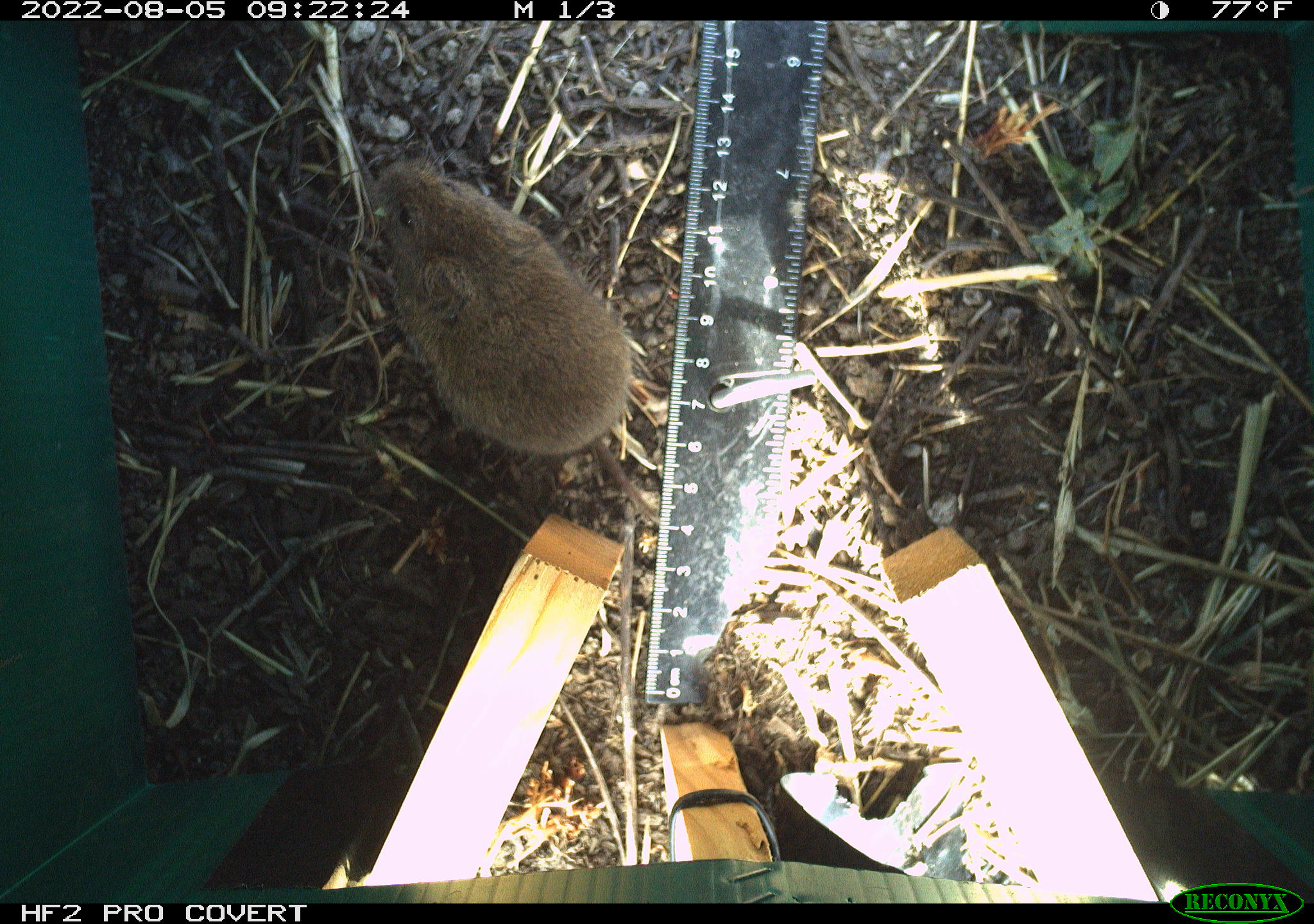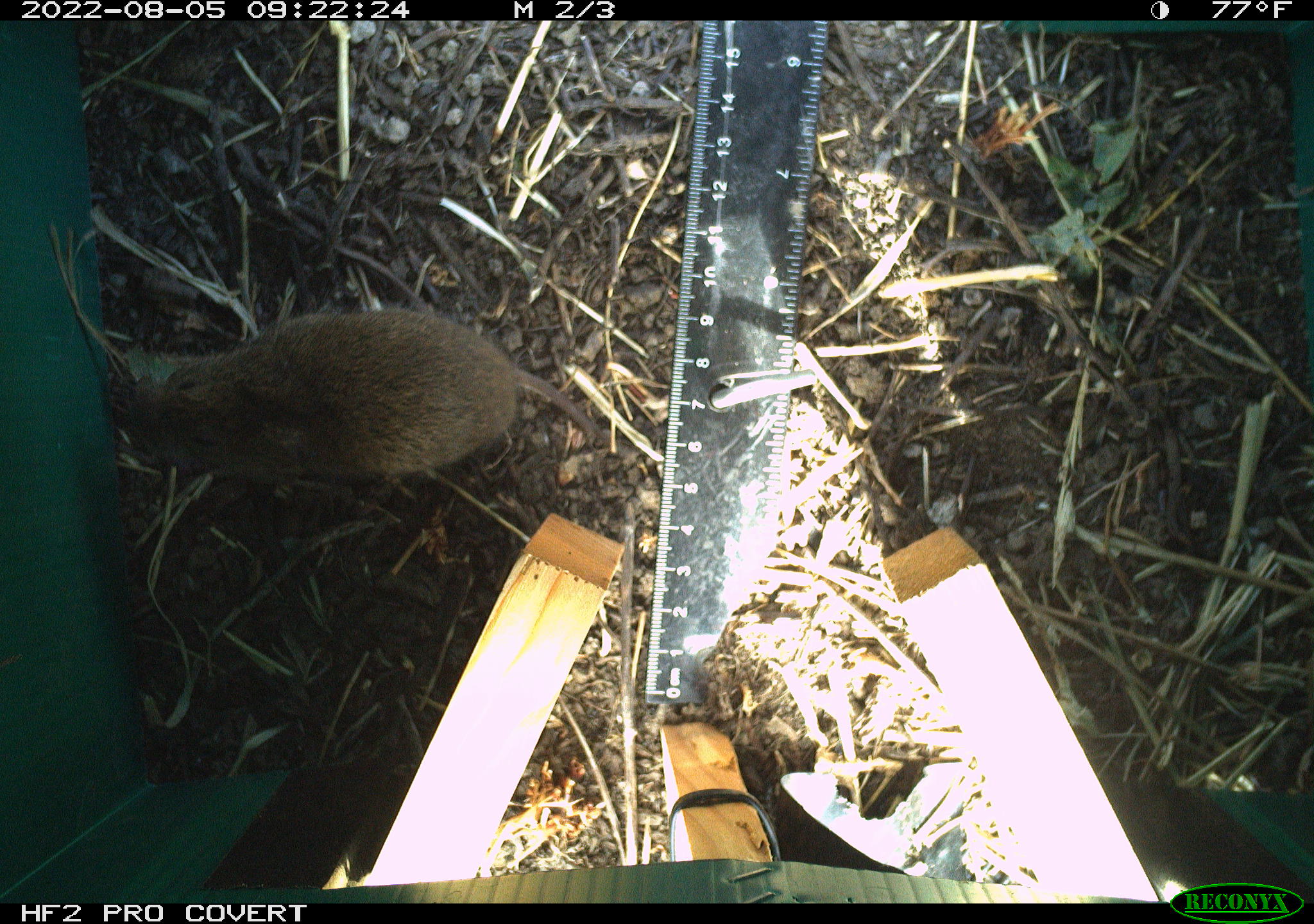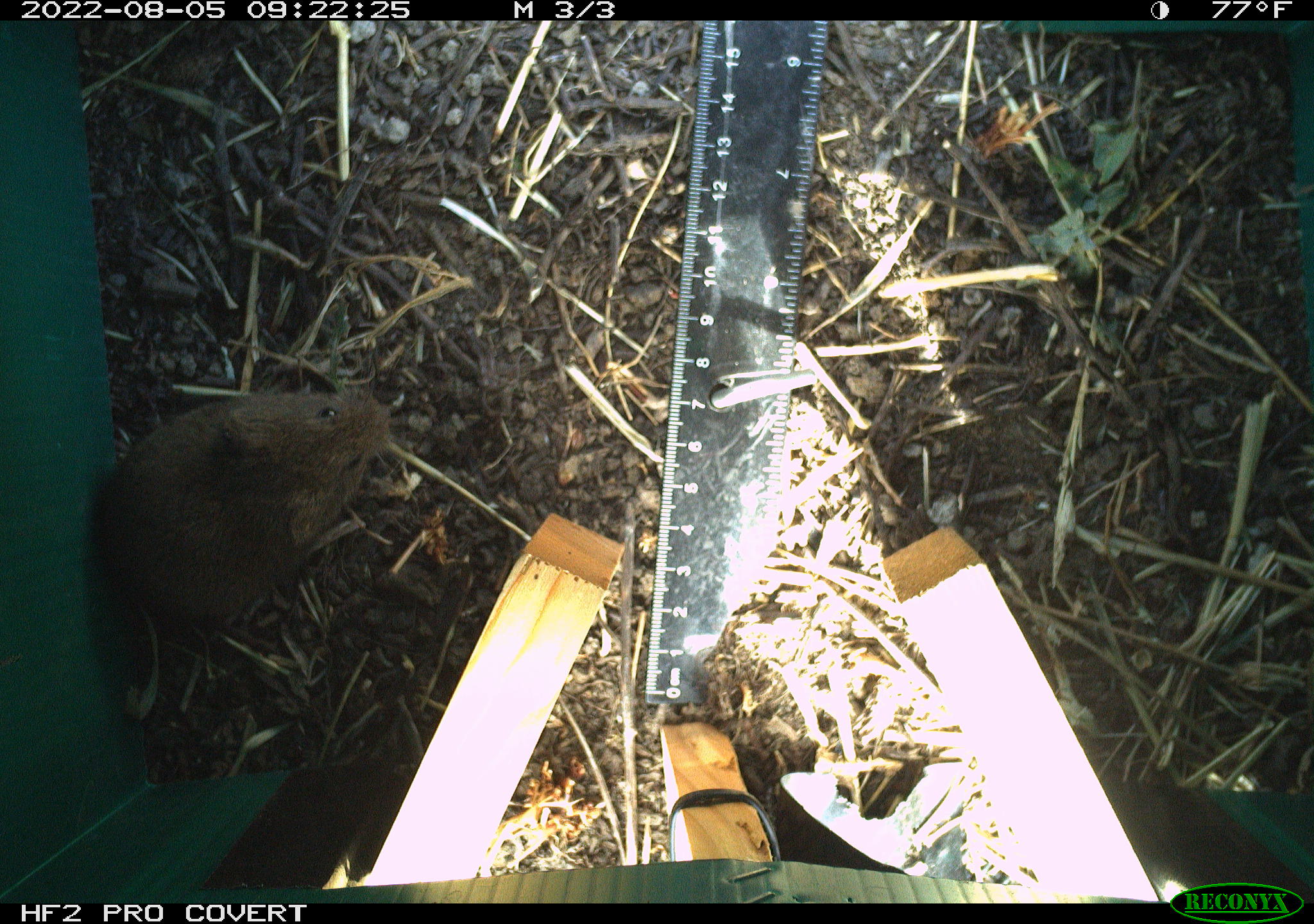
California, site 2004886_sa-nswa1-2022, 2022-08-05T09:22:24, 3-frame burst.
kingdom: Animalia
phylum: Chordata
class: Mammalia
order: Rodentia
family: Cricetidae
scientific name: Cricetidae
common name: hamsters, voles, lemmings, and allies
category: cricetidae family